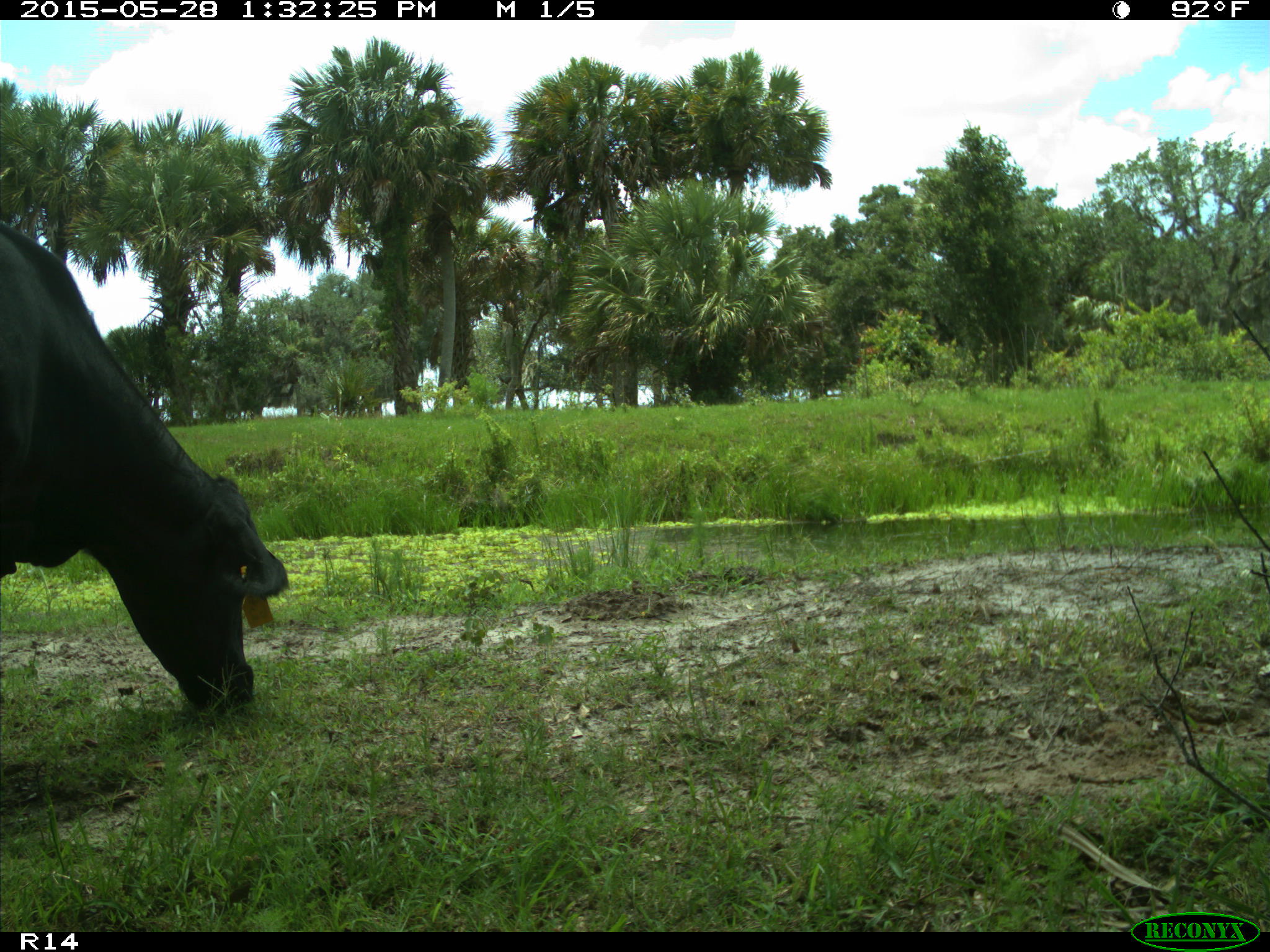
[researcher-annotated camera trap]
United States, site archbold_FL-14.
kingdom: Animalia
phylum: Chordata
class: Mammalia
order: Artiodactyla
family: Bovidae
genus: Bos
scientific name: Bos taurus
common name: domestic cow